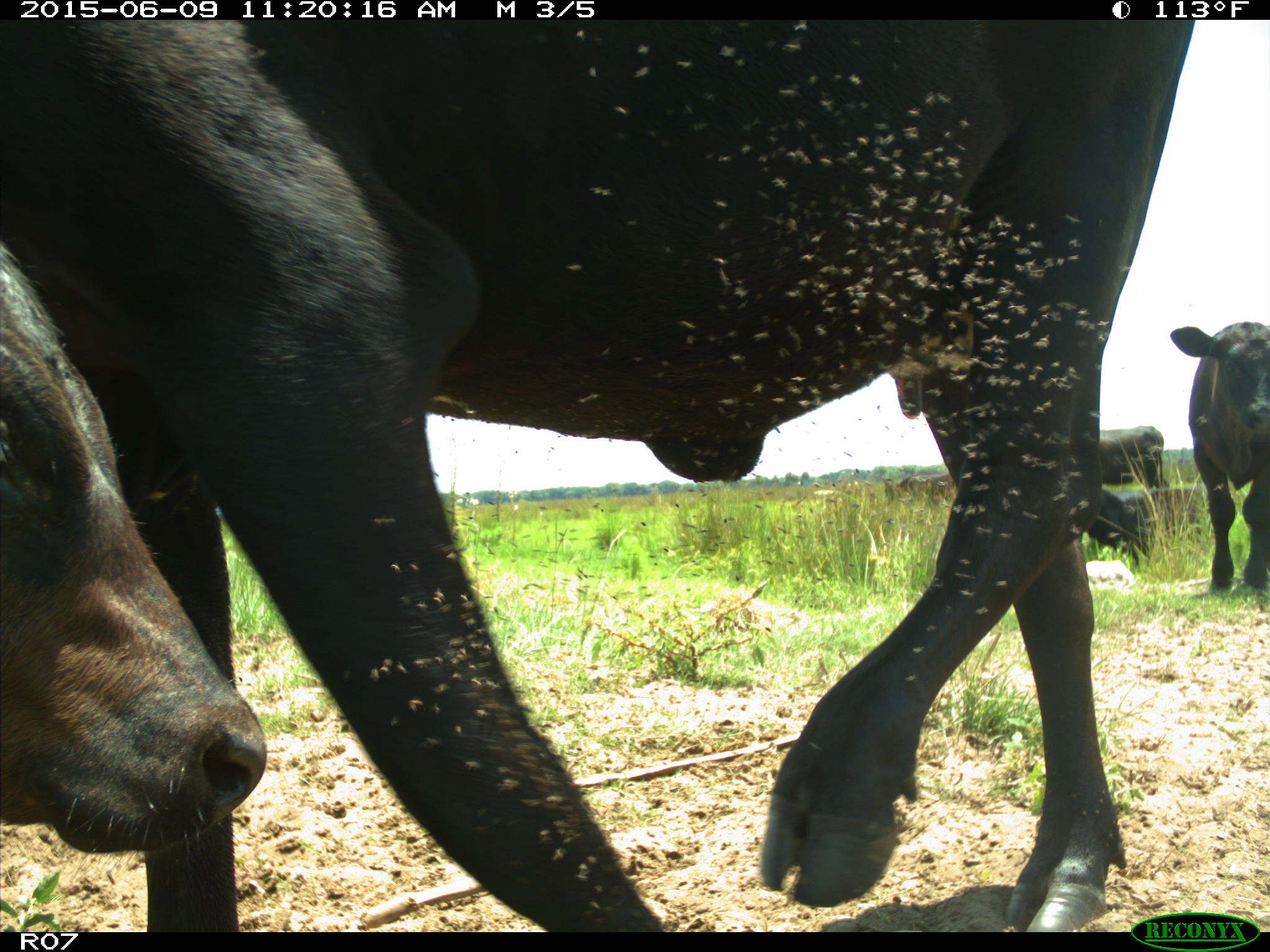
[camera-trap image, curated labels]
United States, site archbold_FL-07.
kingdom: Animalia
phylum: Chordata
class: Mammalia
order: Artiodactyla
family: Bovidae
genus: Bos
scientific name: Bos taurus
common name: domestic cow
Bos taurus (domestic cow).